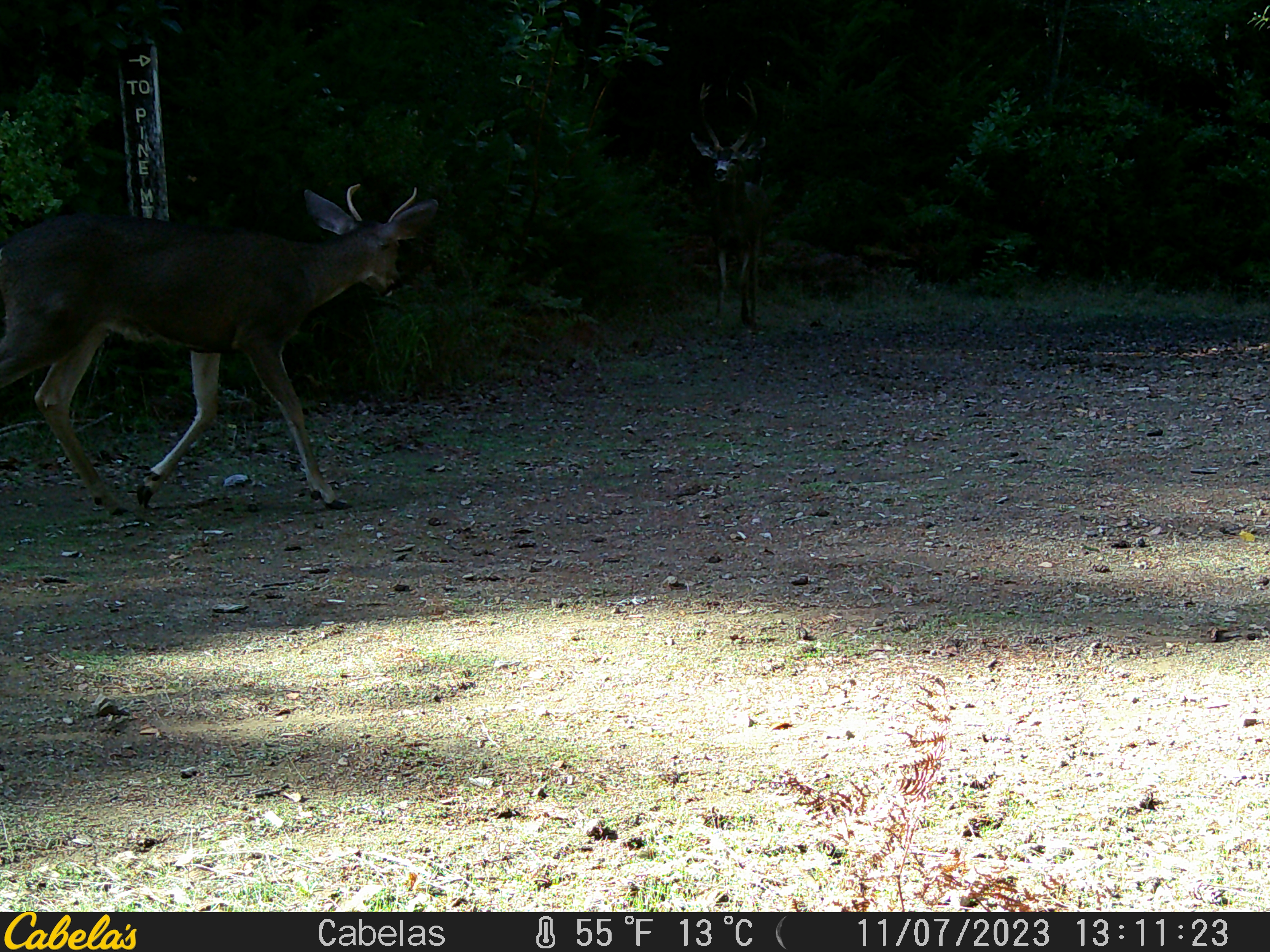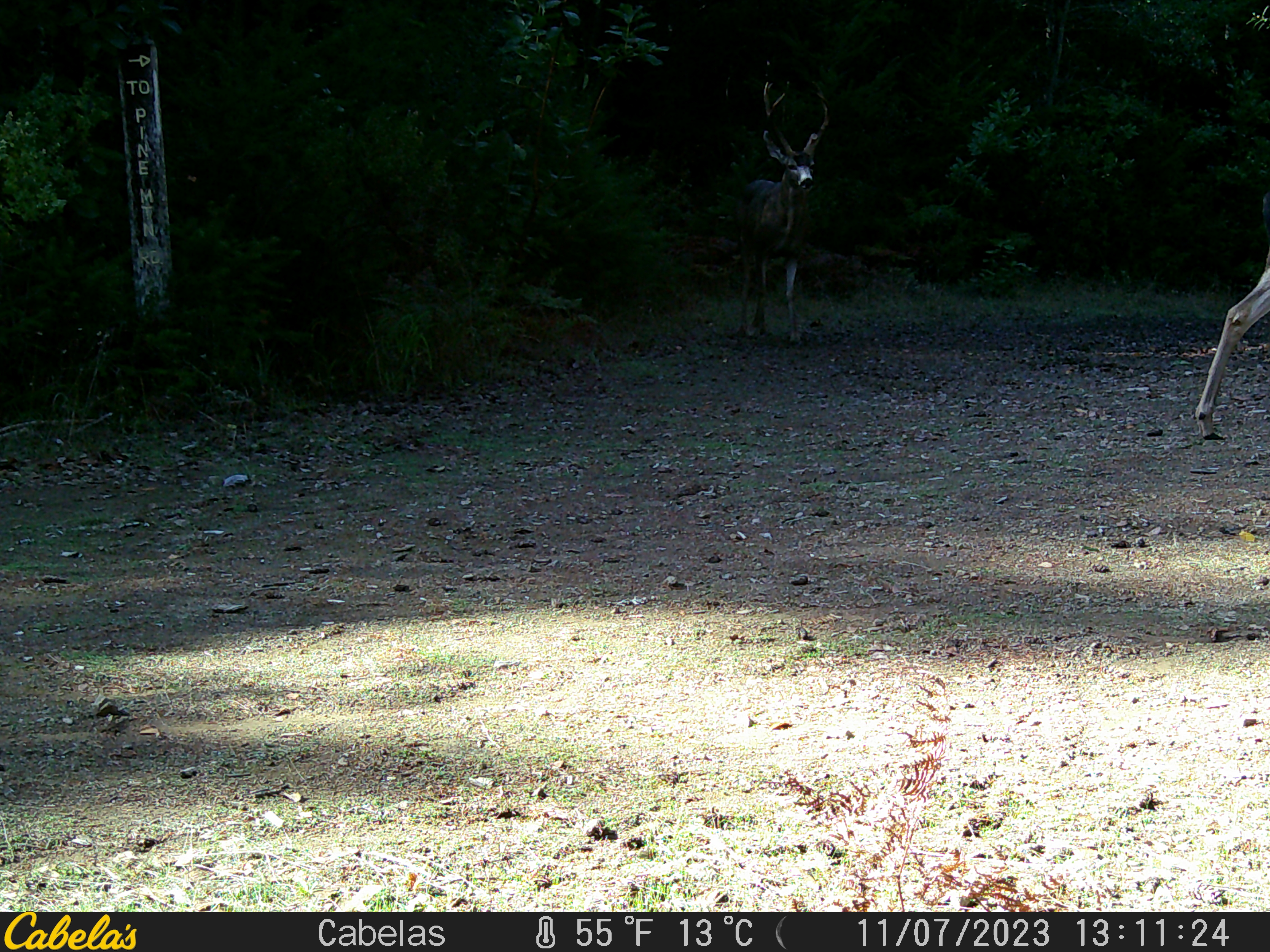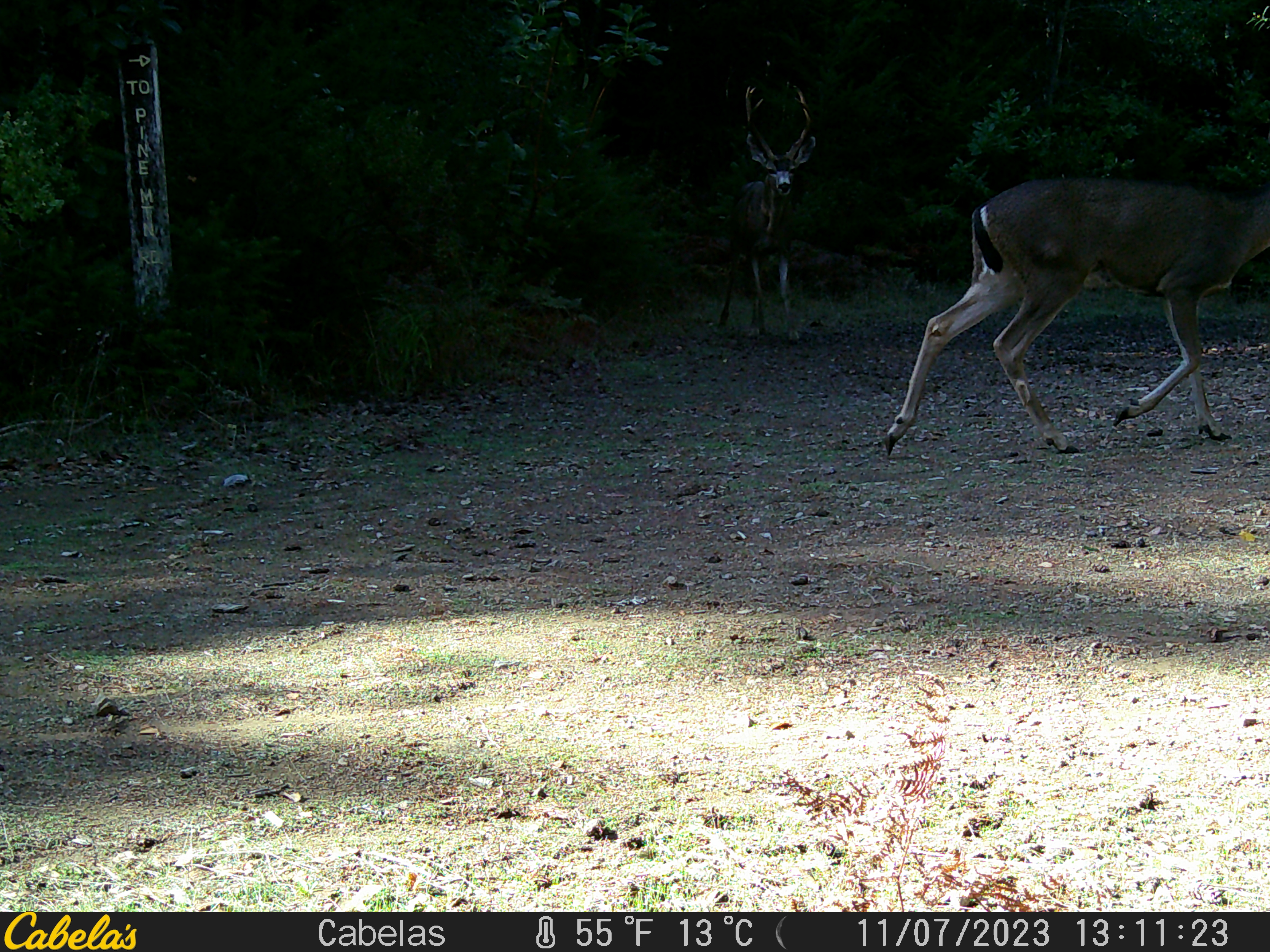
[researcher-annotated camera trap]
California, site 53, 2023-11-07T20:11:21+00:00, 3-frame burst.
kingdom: Animalia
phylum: Chordata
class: Mammalia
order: Artiodactyla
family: Cervidae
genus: Odocoileus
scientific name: Odocoileus hemionus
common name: mule deer